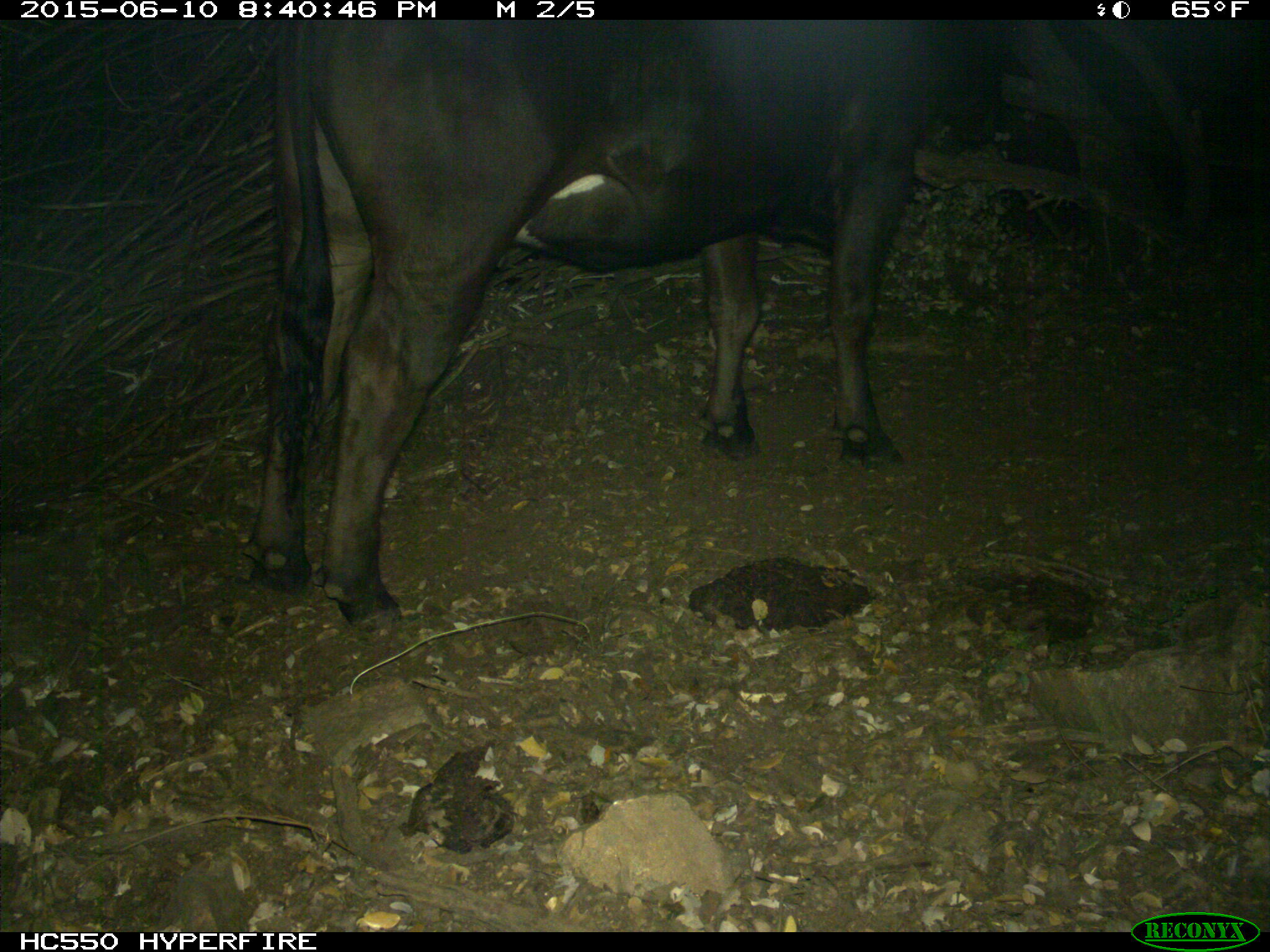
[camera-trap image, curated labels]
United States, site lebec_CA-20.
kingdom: Animalia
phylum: Chordata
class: Mammalia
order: Artiodactyla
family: Bovidae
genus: Bos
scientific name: Bos taurus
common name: domestic cow